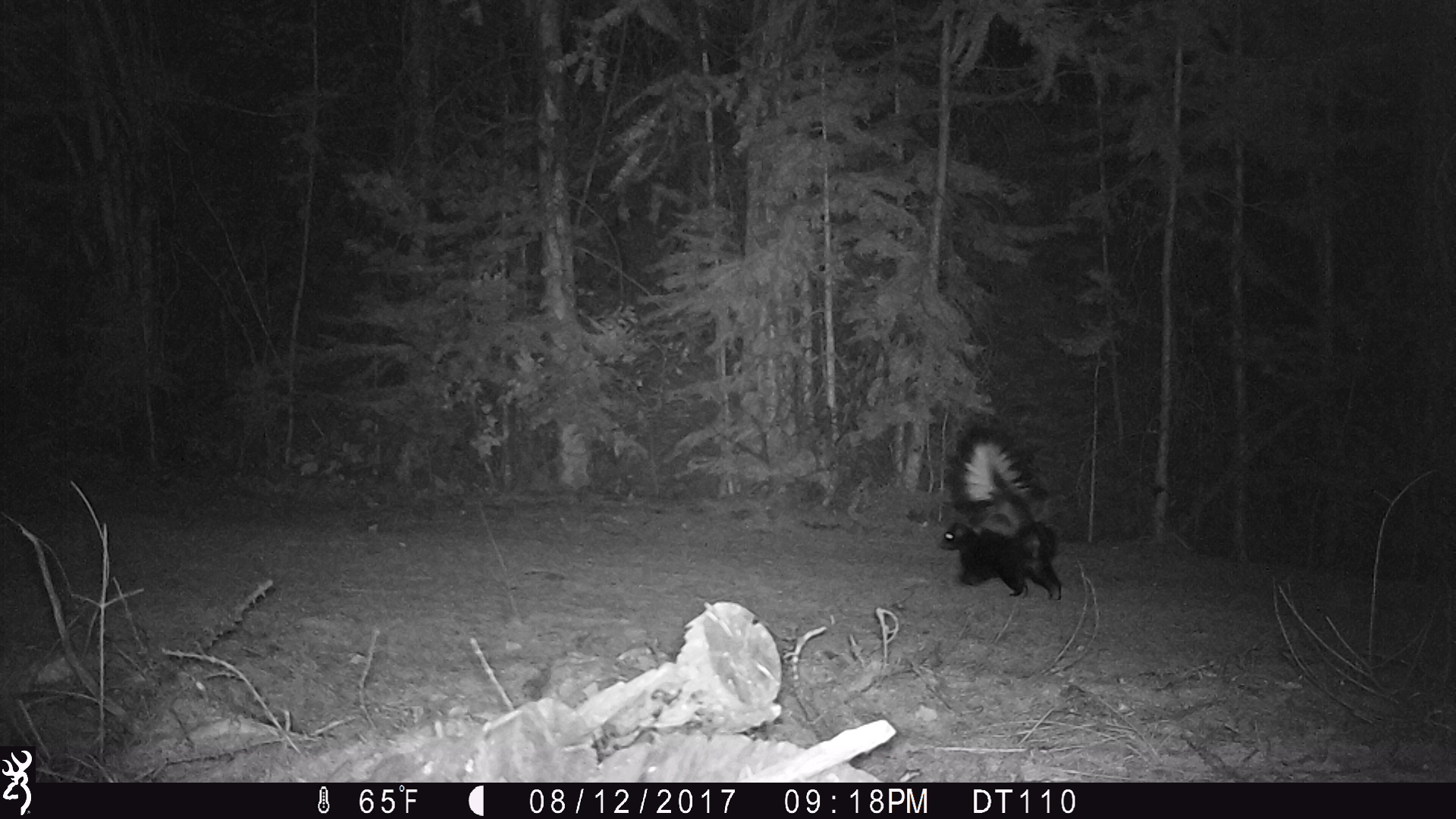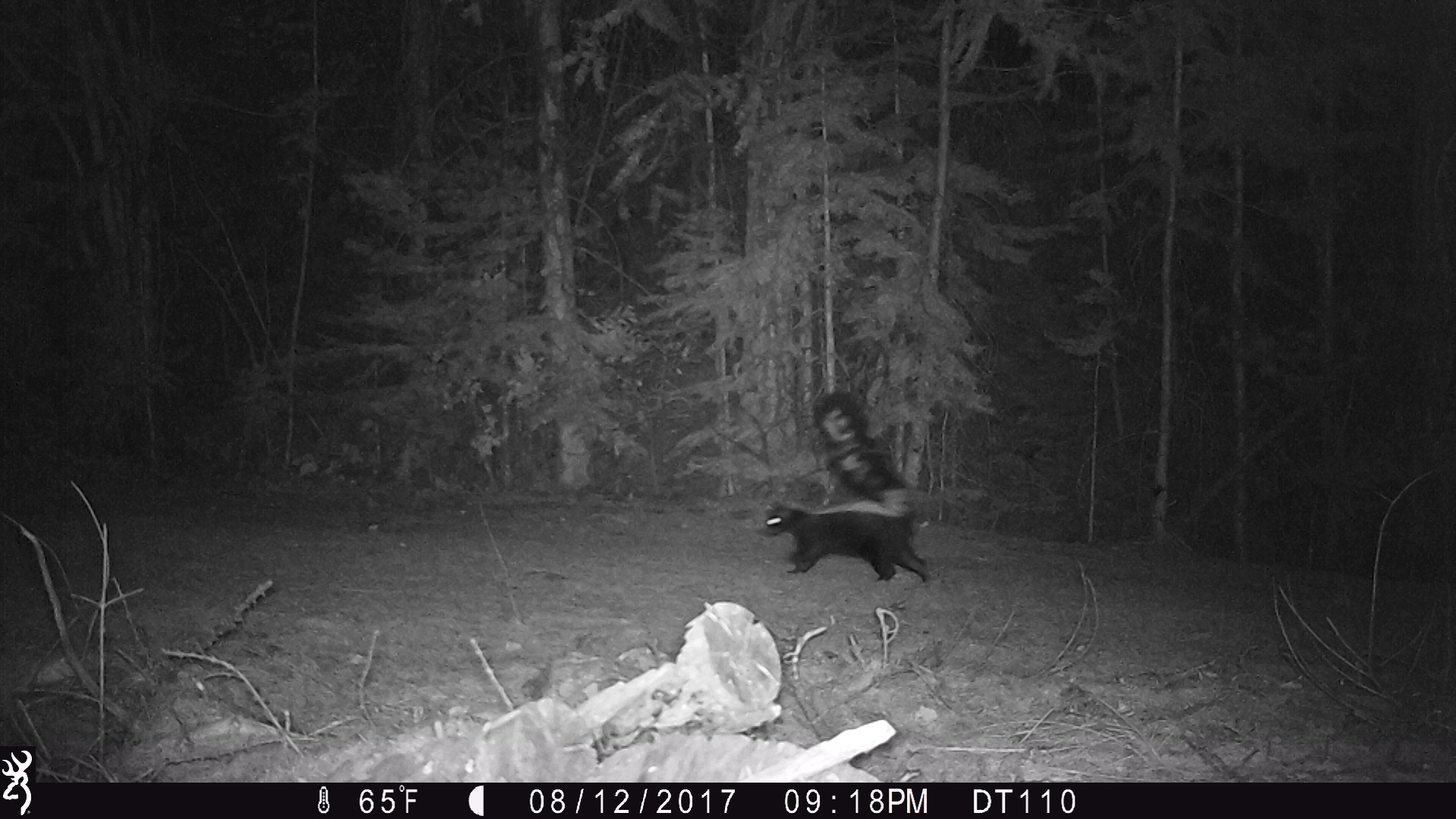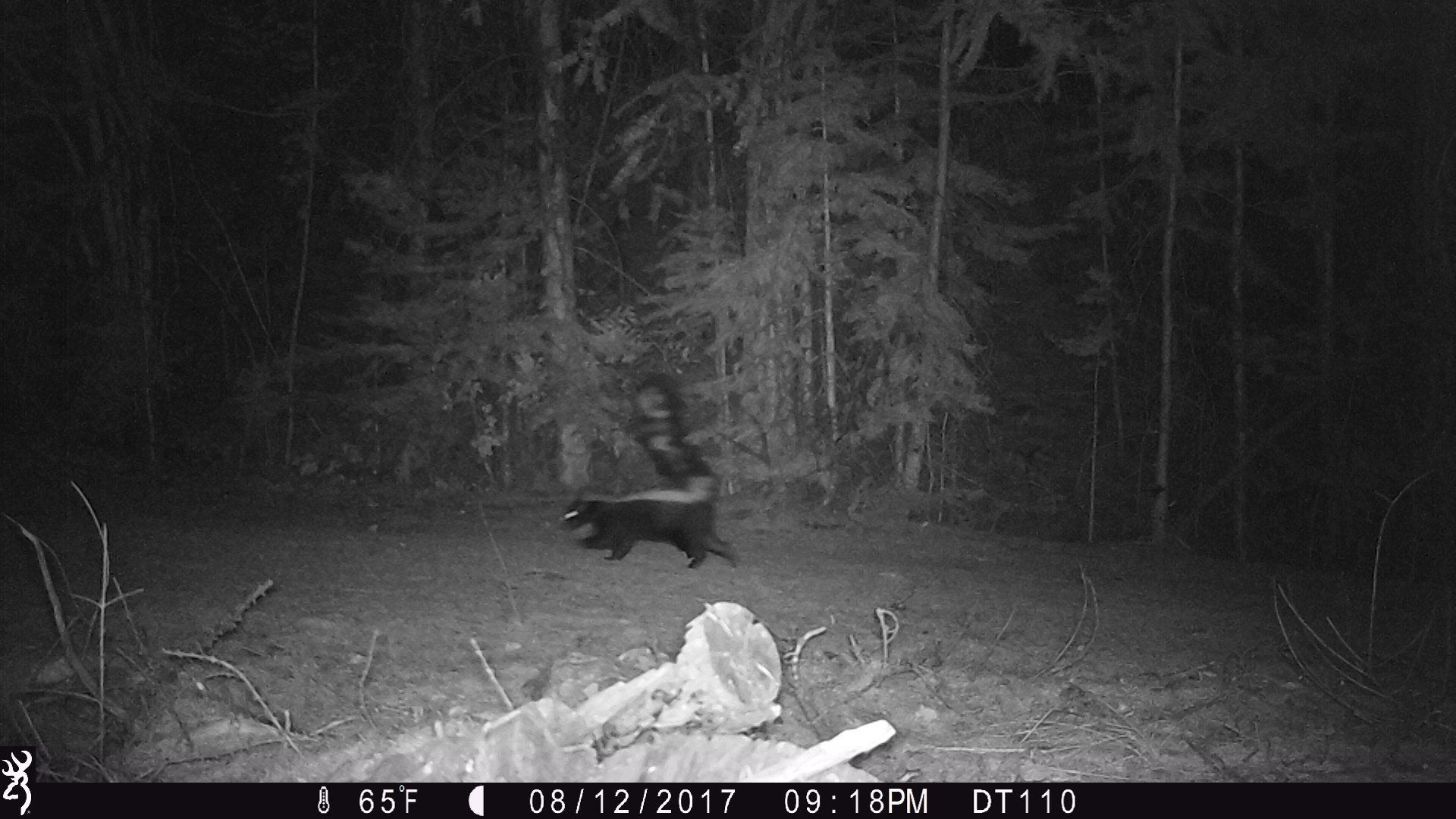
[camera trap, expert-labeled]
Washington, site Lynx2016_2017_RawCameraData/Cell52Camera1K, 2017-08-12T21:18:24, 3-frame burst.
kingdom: Animalia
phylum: Chordata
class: Mammalia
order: Carnivora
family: Mephitidae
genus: Mephitis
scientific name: Mephitis mephitis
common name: striped skunk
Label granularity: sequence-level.